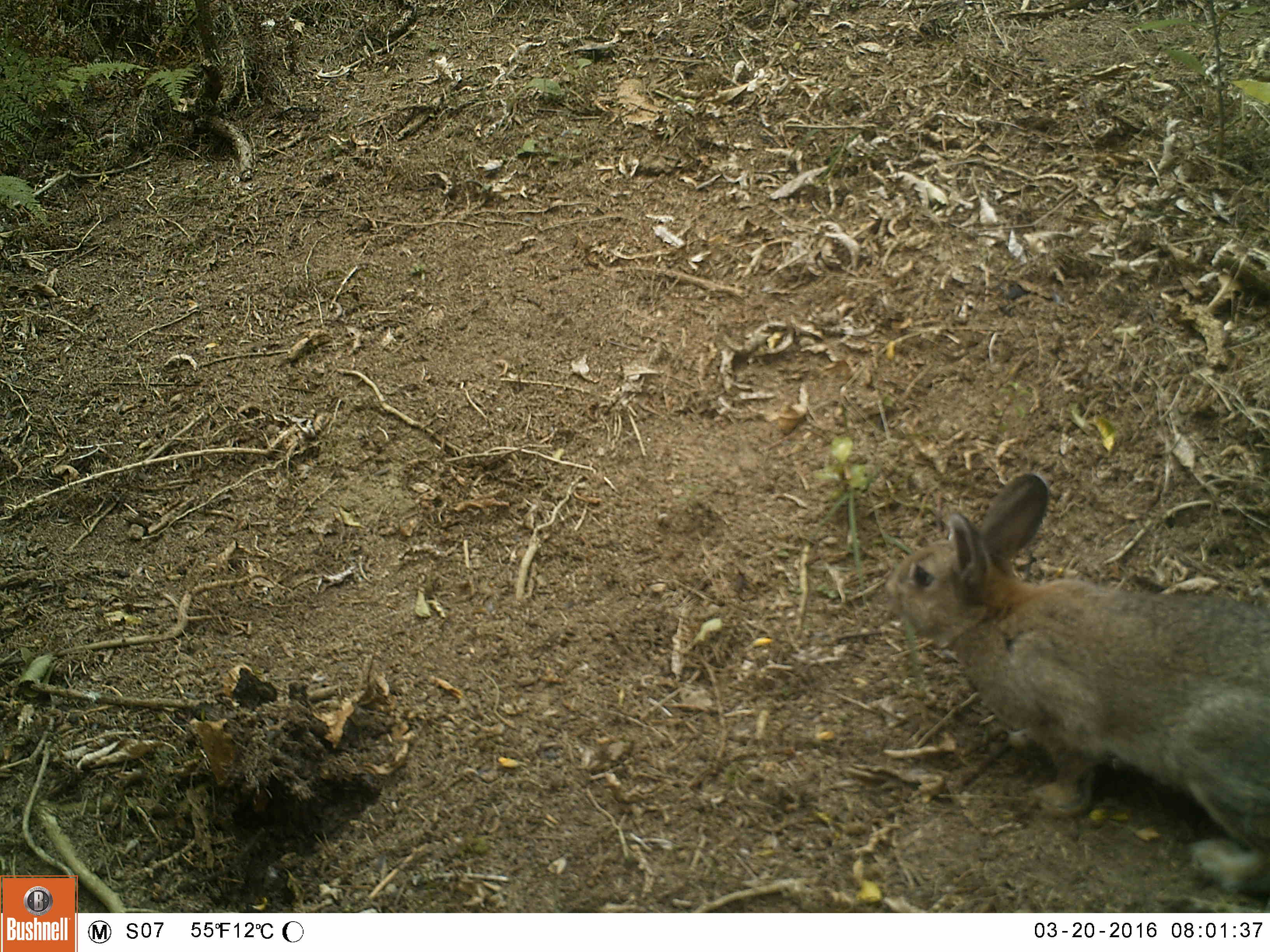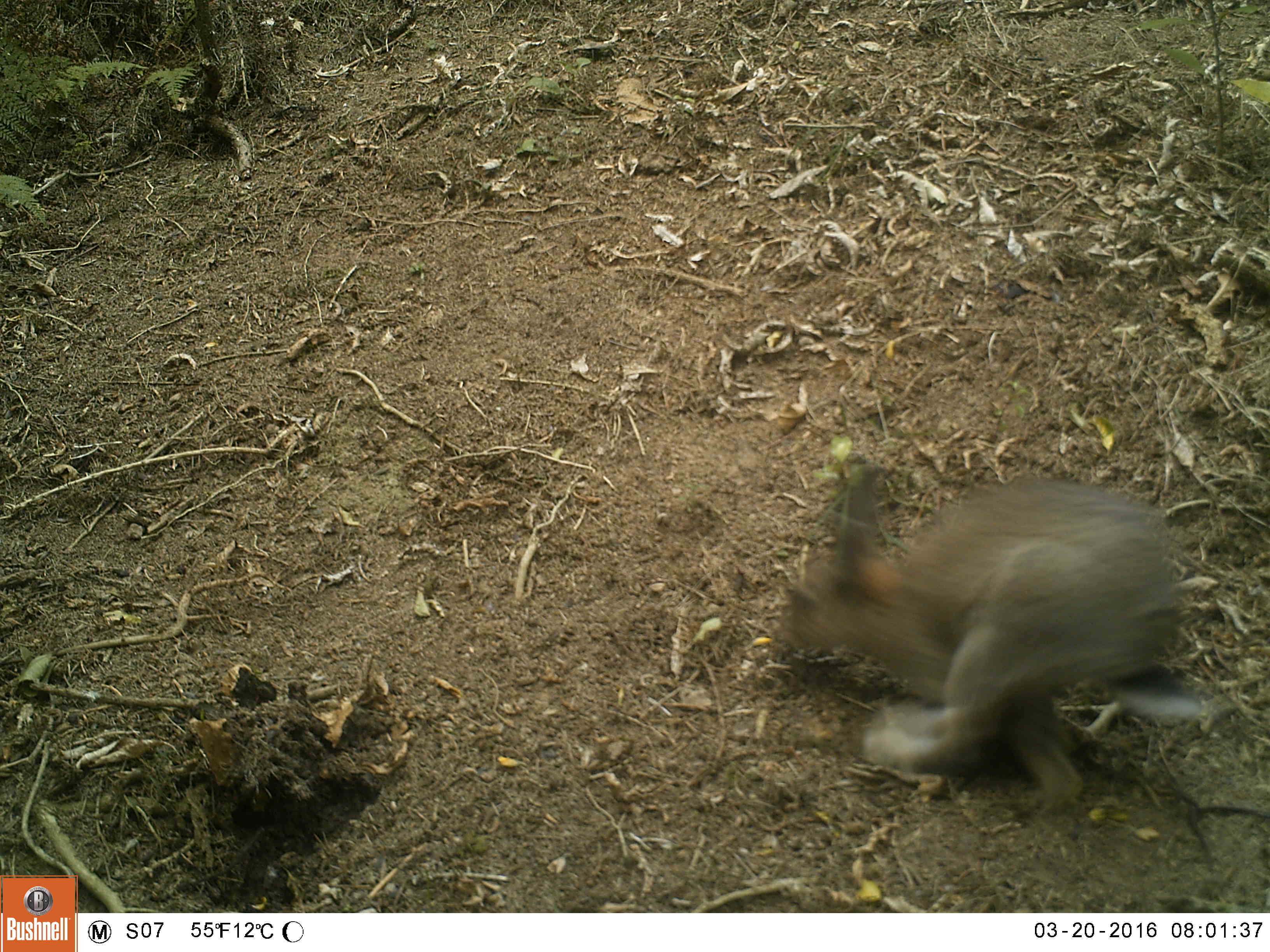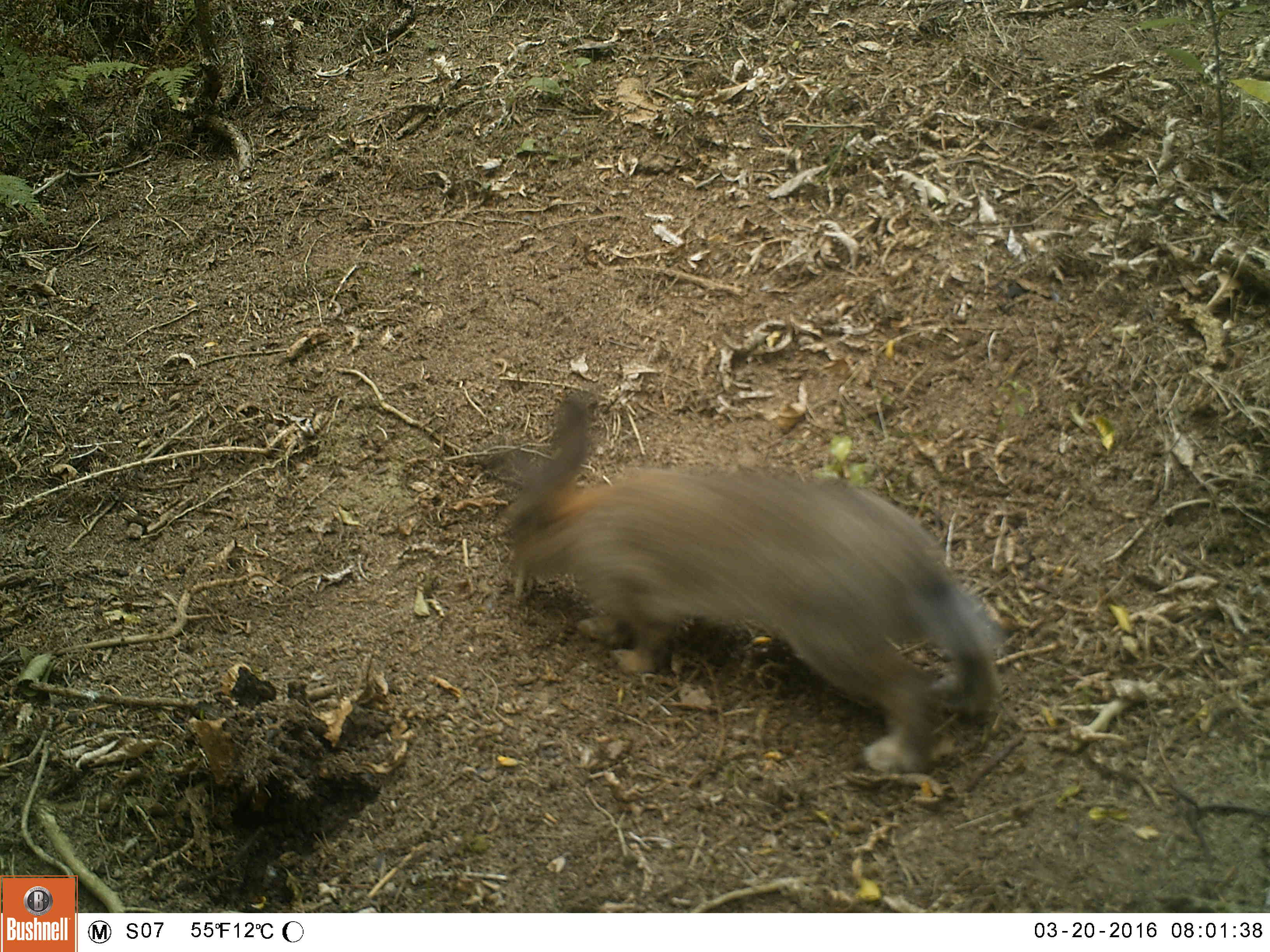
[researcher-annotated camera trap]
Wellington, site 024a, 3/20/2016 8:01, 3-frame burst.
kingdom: Animalia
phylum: Chordata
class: Mammalia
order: Lagomorpha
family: Leporidae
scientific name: Leporidae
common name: rabbit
Rabbit (Leporidae).